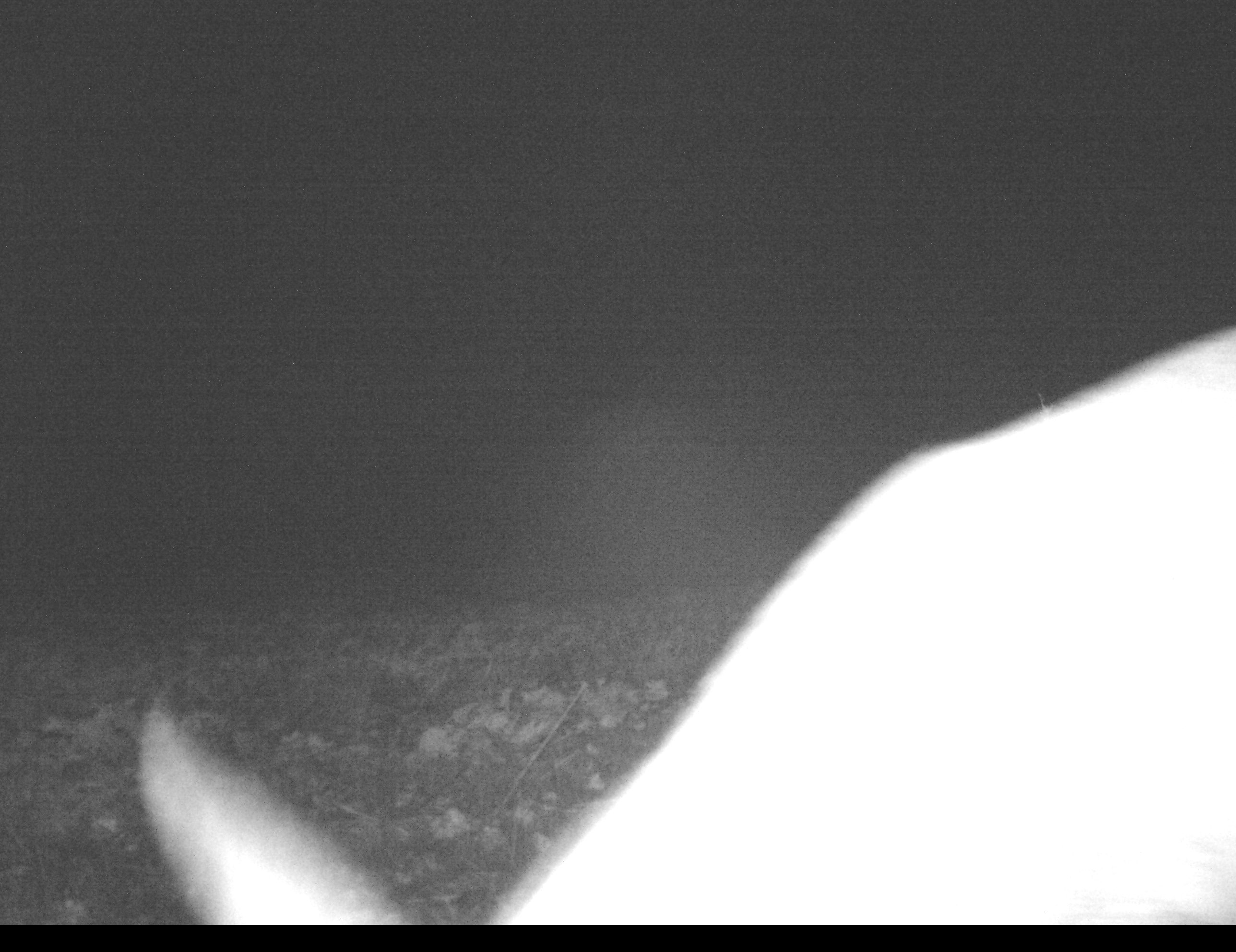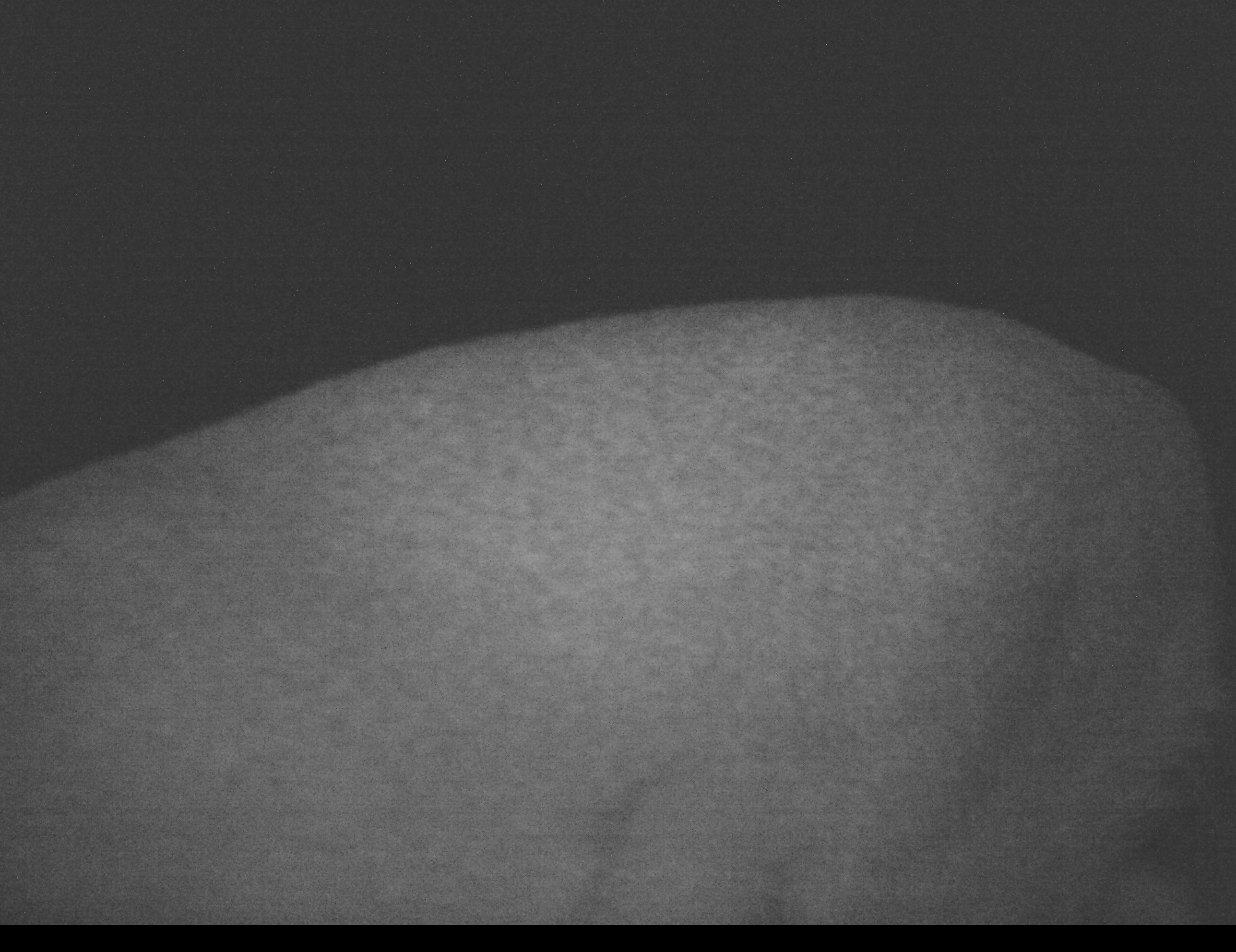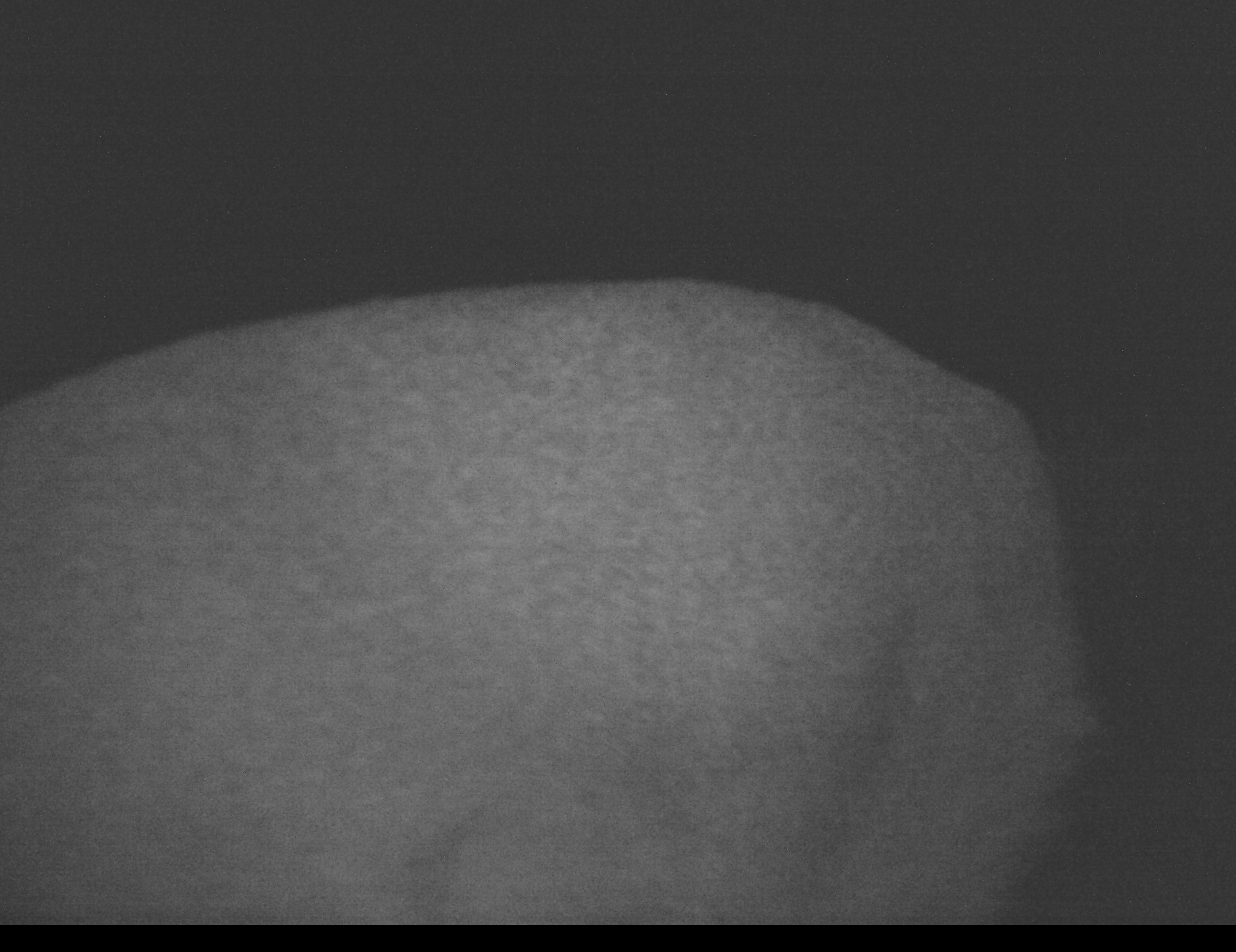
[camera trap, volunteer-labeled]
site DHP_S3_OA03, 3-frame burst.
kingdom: Animalia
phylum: Chordata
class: Mammalia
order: Artiodactyla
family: Bovidae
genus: Raphicerus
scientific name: Raphicerus campestris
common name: steenbok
Steenbok (Raphicerus campestris), count 1. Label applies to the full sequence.